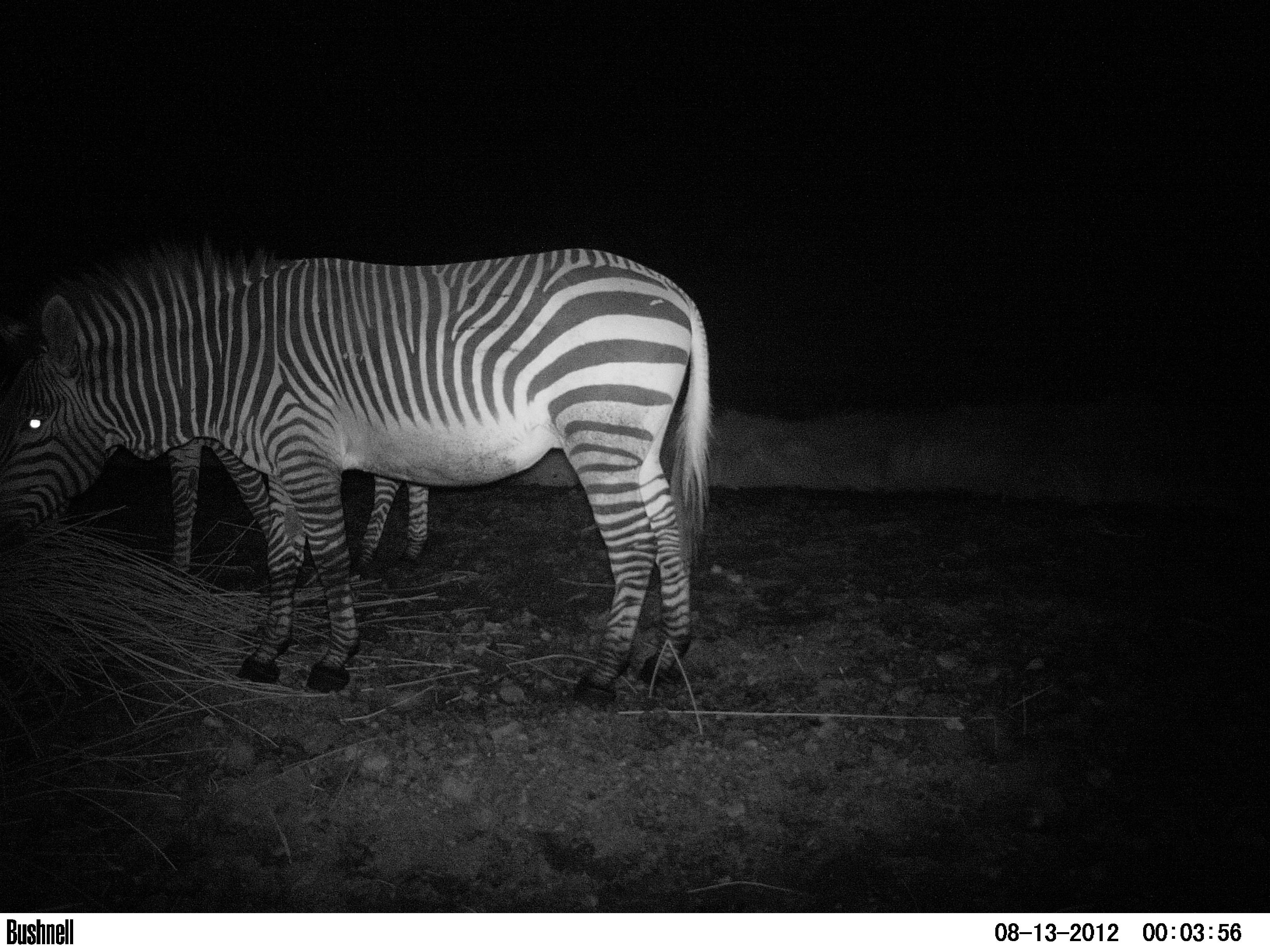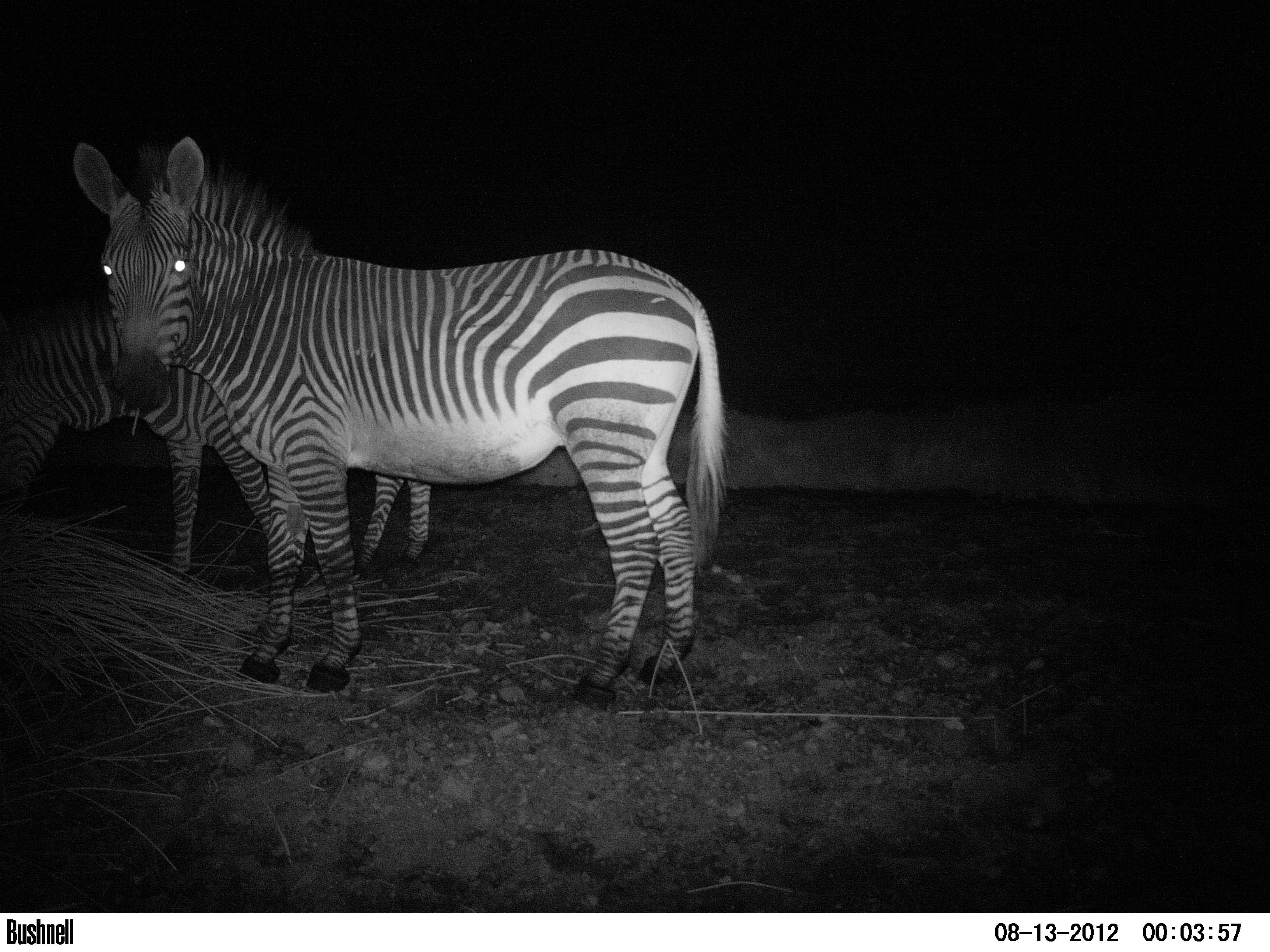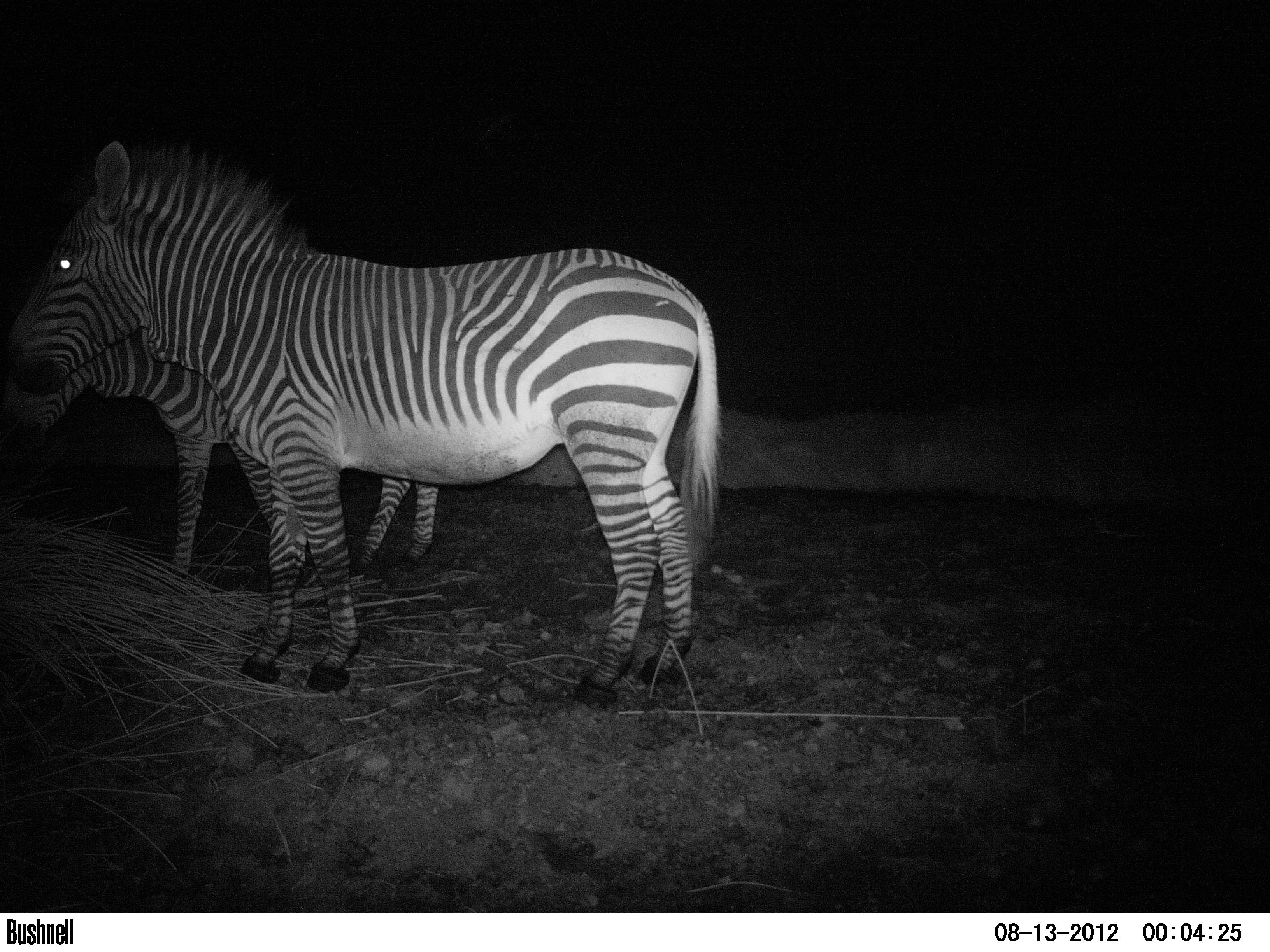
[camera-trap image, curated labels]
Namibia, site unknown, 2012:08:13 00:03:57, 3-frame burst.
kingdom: Animalia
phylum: Chordata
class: Mammalia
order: Perissodactyla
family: Equidae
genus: Equus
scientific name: Equus zebra hartmannae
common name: hartmann's mountain zebra